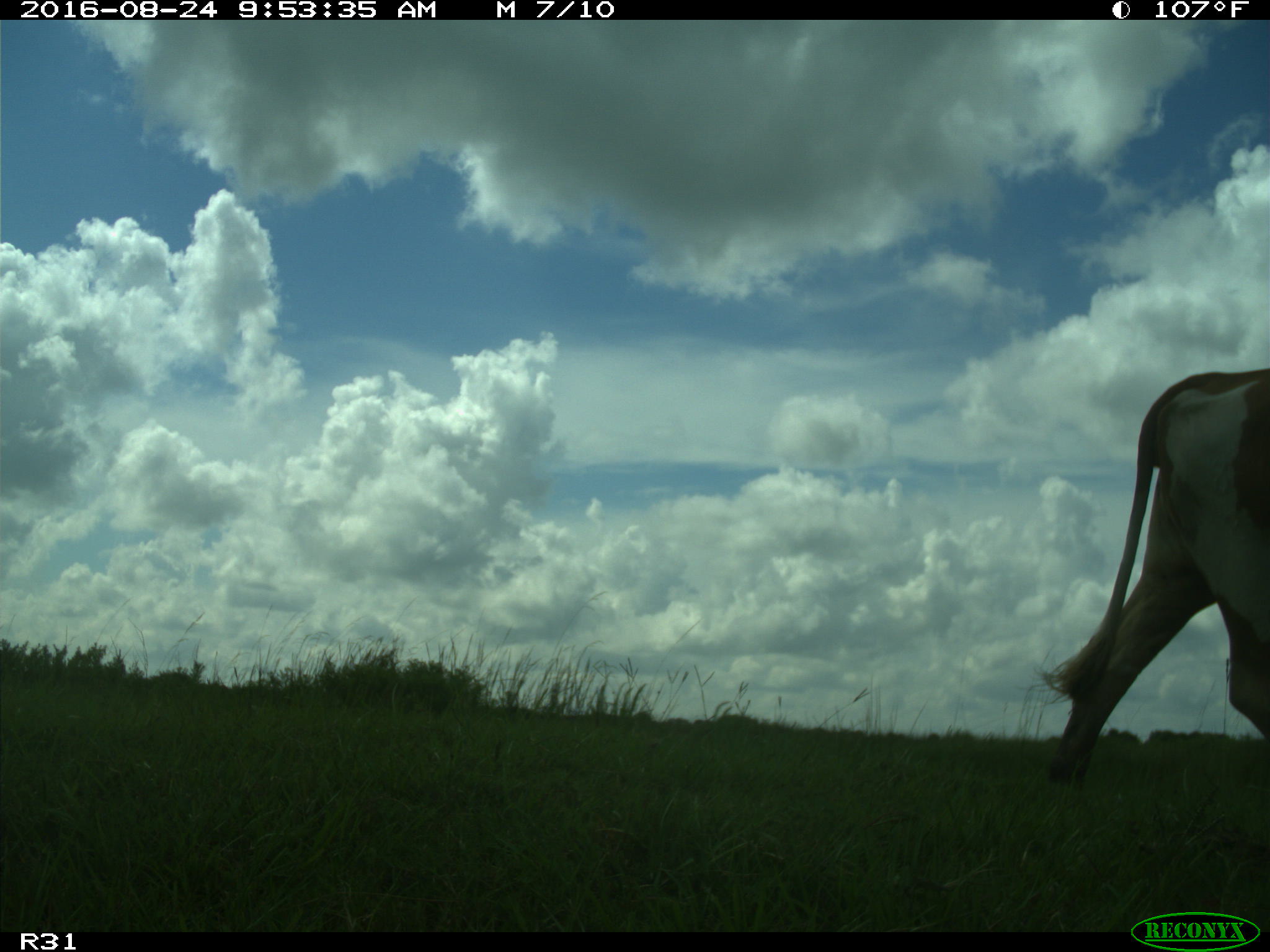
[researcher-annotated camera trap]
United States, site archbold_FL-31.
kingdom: Animalia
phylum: Chordata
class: Mammalia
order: Artiodactyla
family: Bovidae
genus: Bos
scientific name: Bos taurus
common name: domestic cow